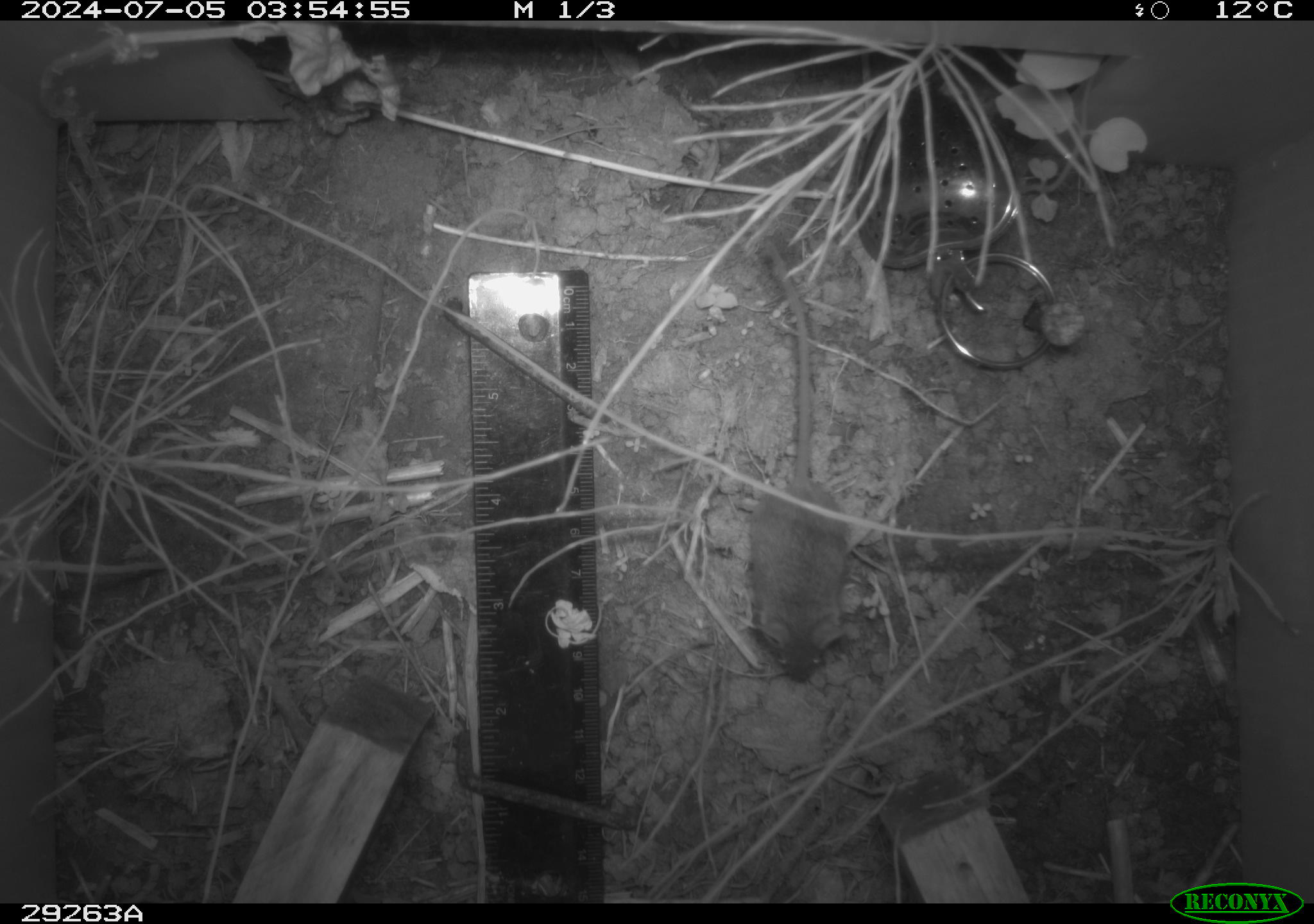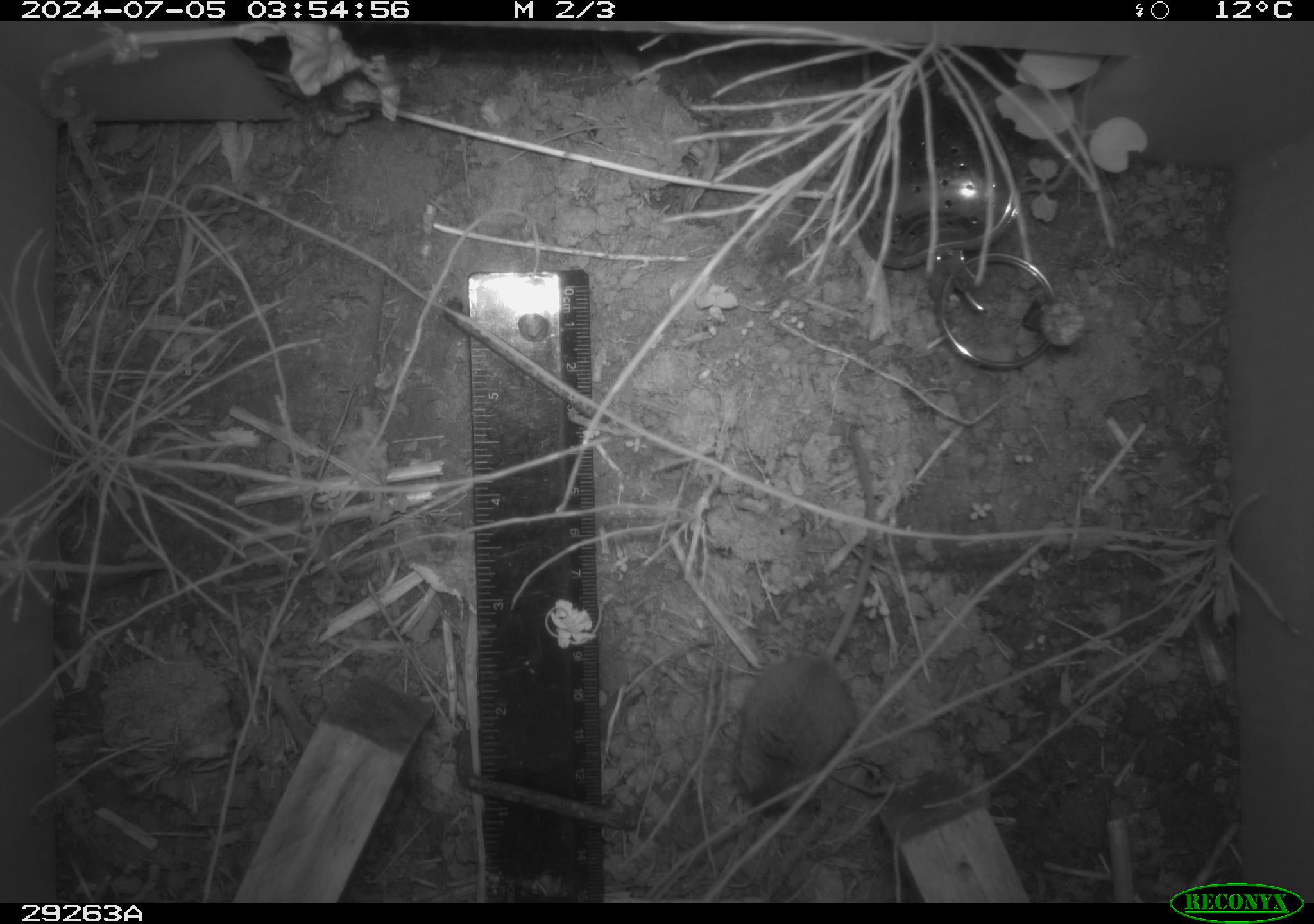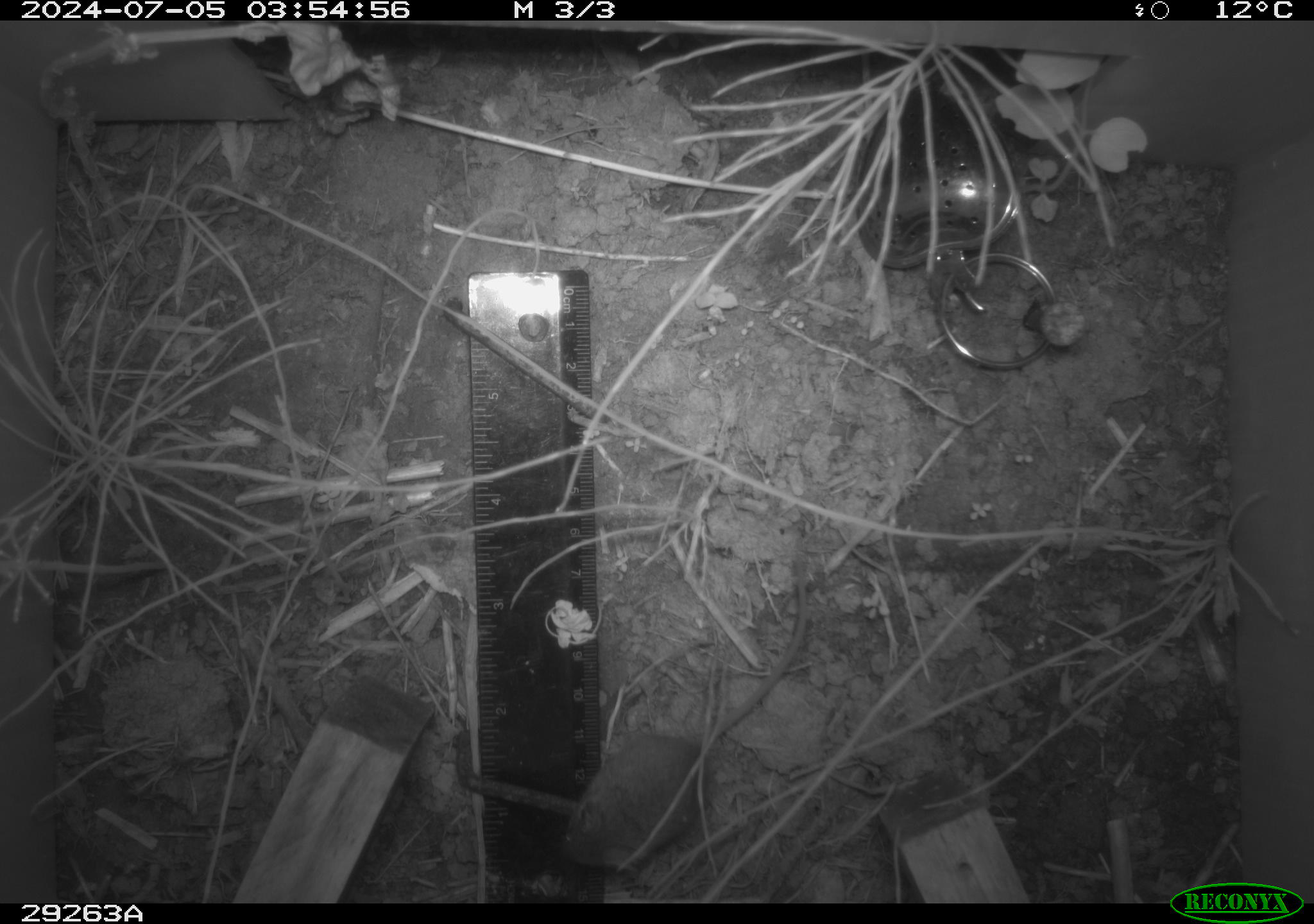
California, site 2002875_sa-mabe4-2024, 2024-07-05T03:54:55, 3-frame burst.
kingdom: Animalia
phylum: Chordata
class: Mammalia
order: Rodentia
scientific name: Rodentia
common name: rodent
Rodent (Rodentia).